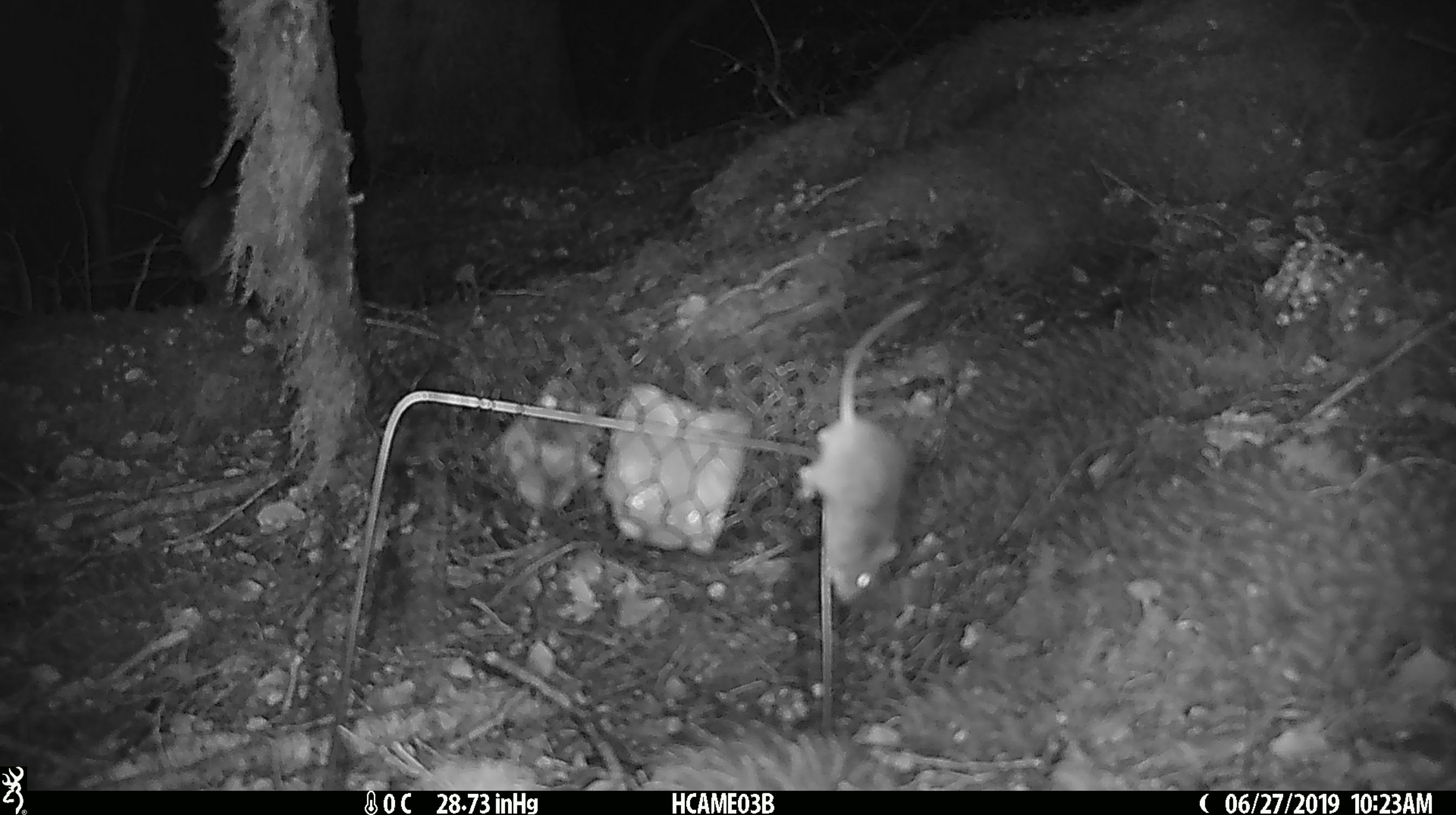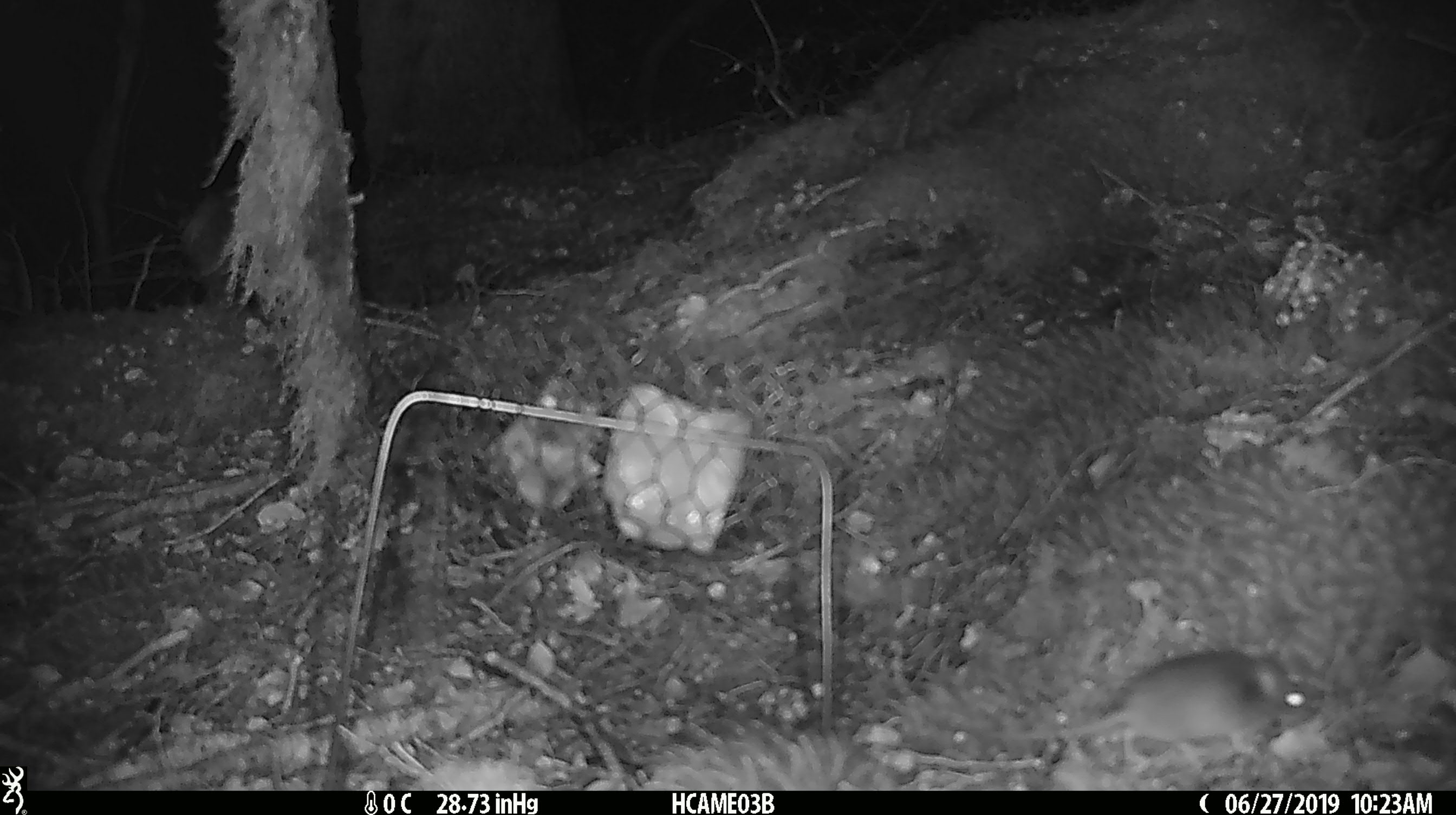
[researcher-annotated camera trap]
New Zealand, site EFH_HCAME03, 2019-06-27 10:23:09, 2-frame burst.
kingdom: Animalia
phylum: Chordata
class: Mammalia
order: Rodentia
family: Muridae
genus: Mus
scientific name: Mus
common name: mouse